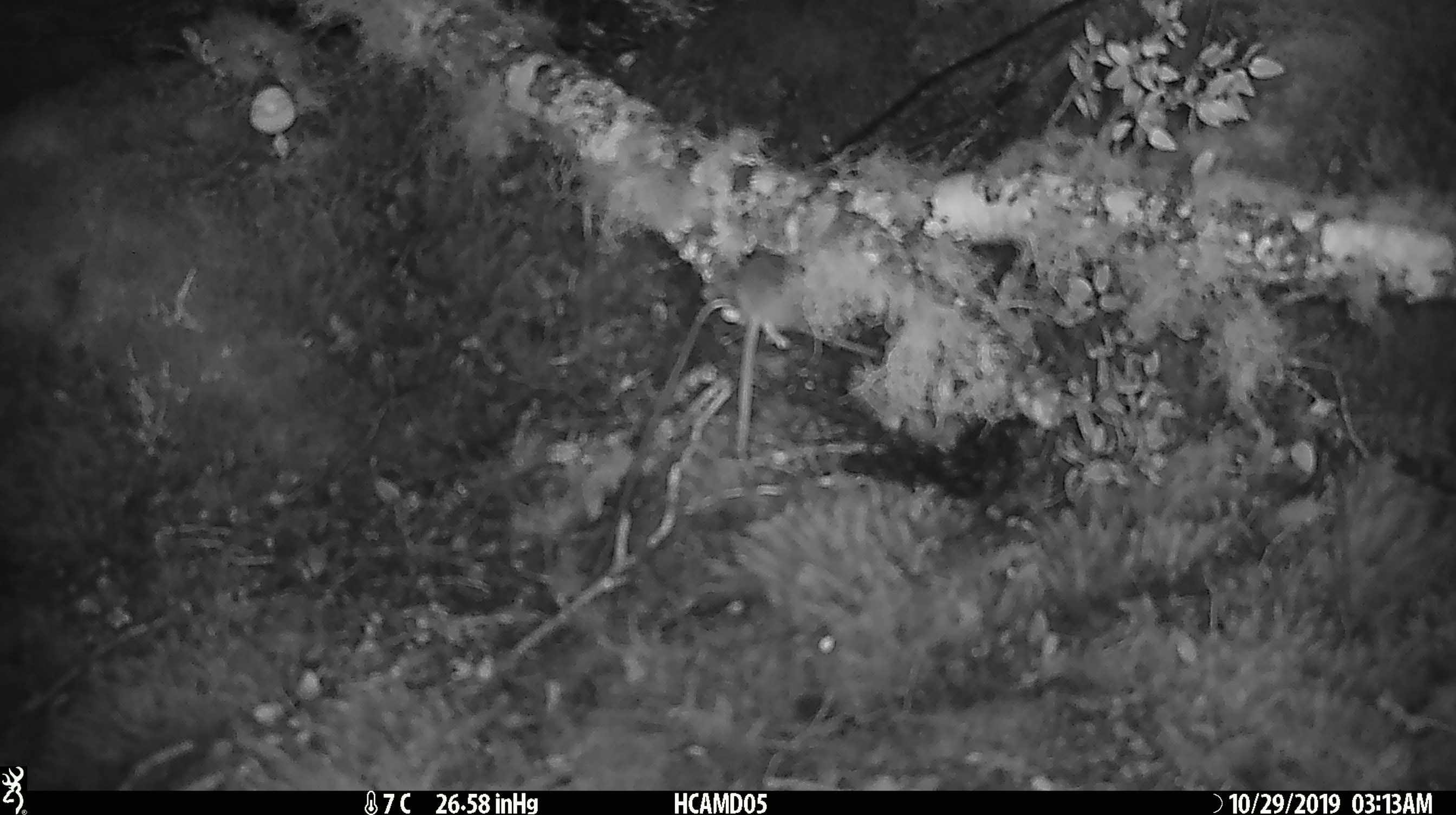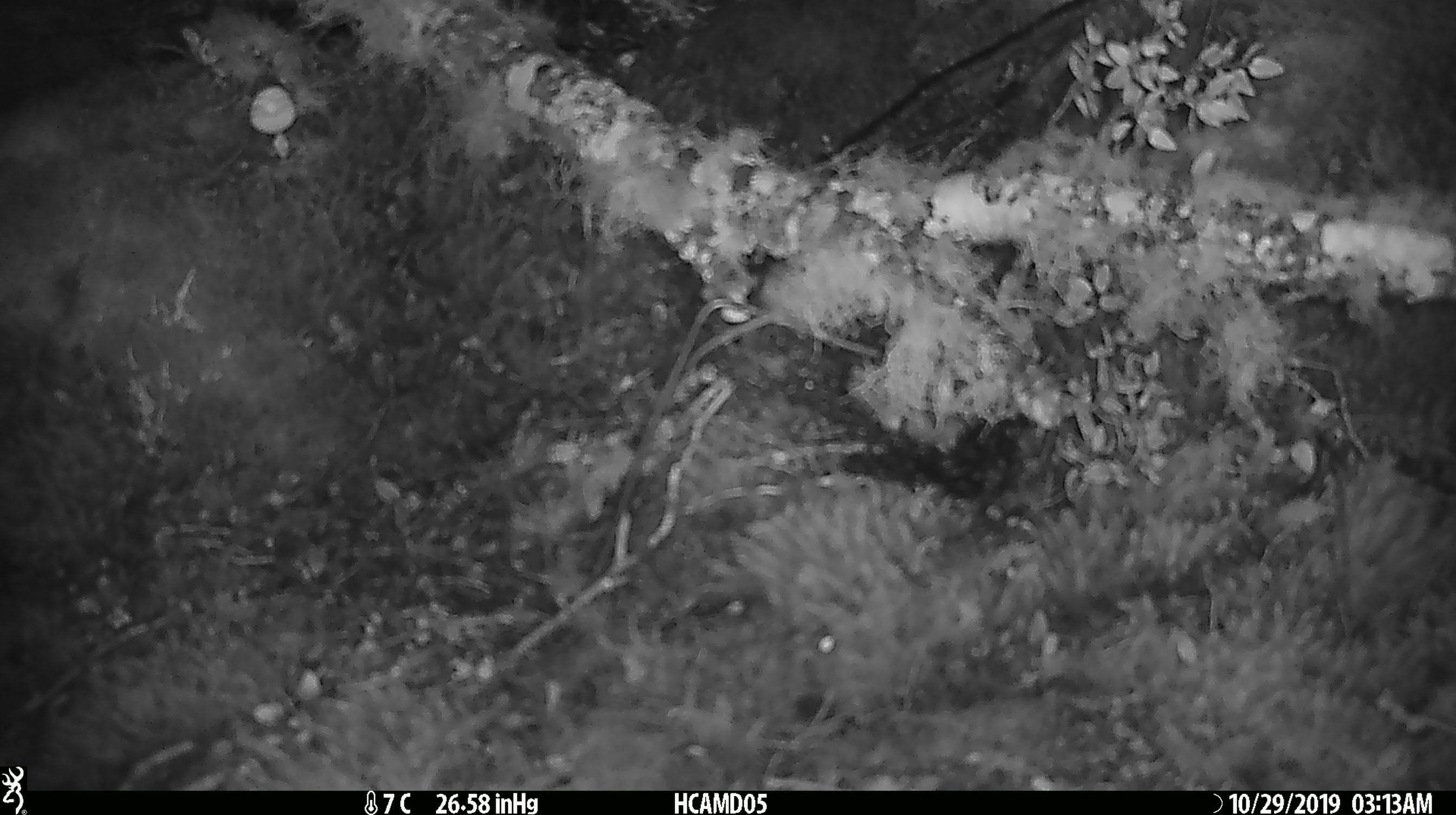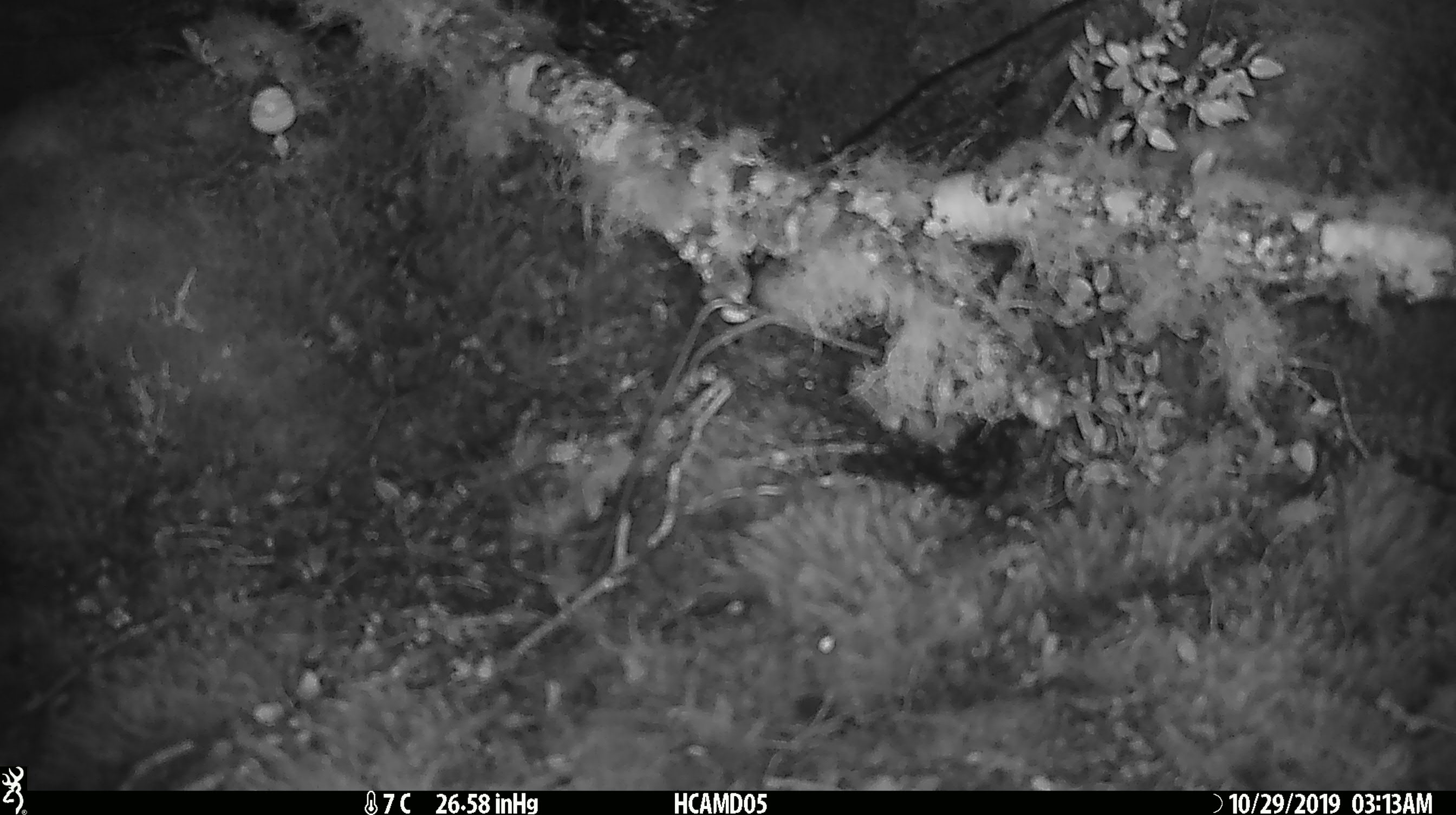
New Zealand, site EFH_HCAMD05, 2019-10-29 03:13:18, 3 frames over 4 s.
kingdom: Animalia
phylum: Chordata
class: Mammalia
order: Rodentia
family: Muridae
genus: Mus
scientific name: Mus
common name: mouse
Mouse (Mus).